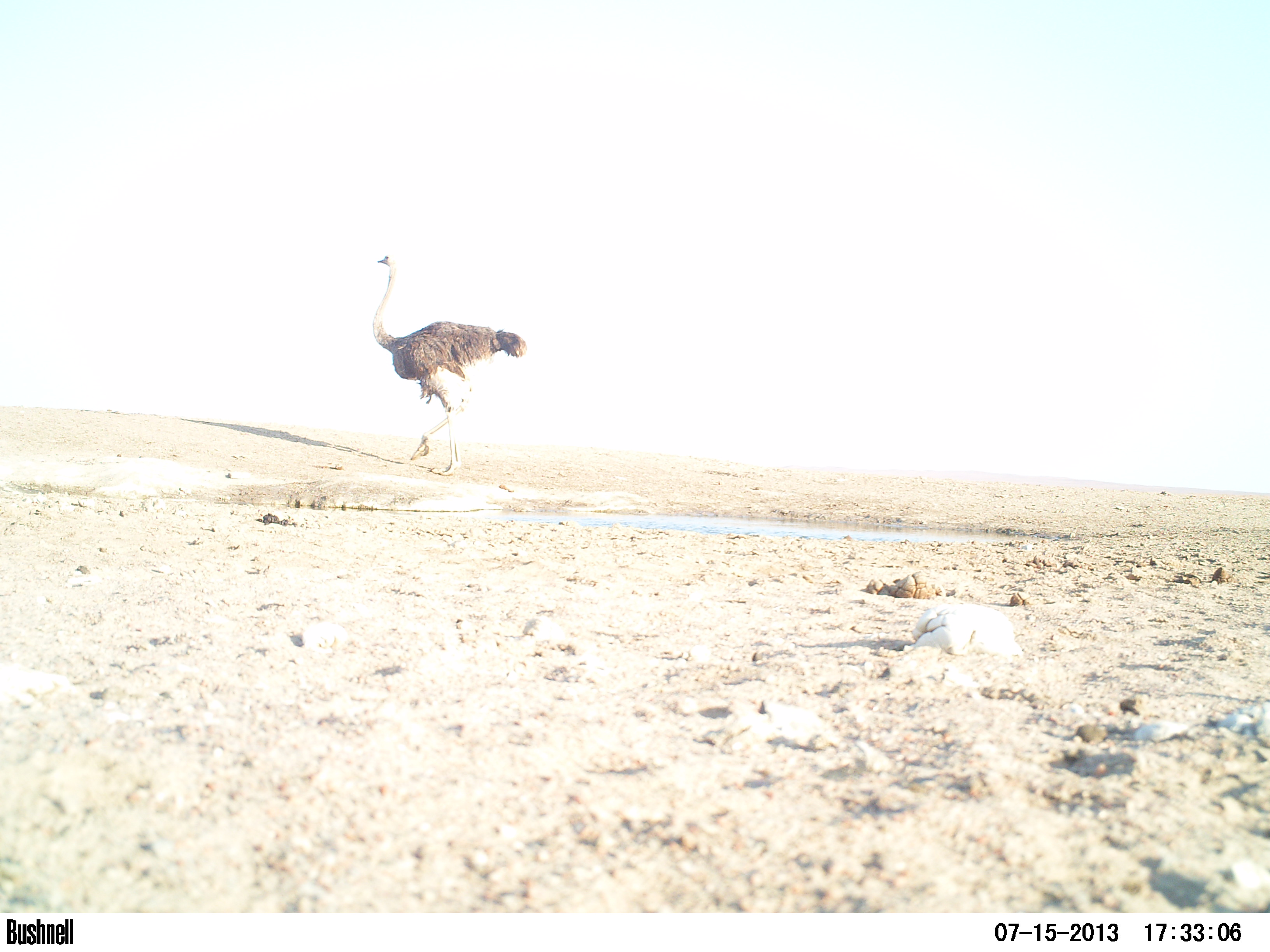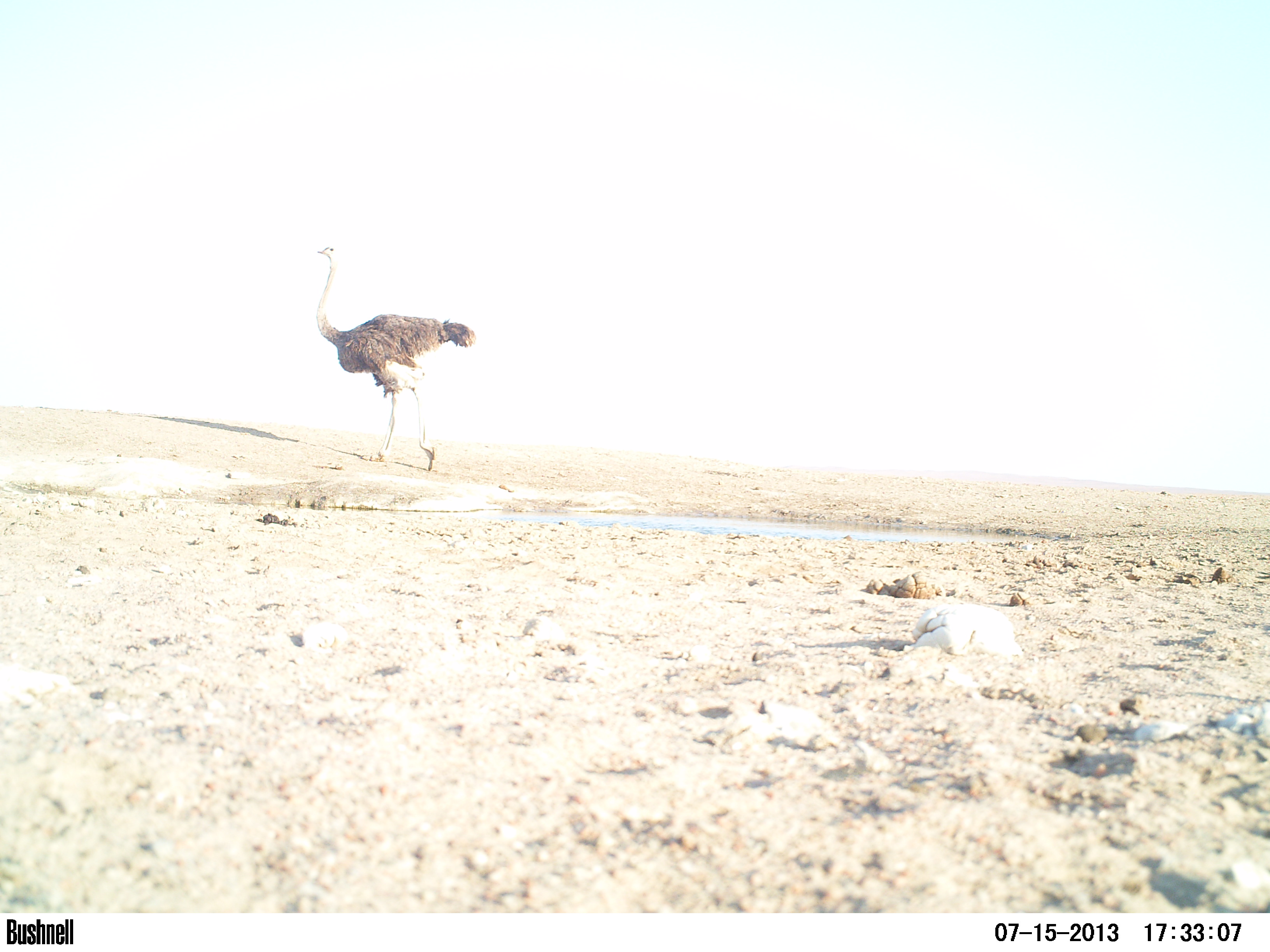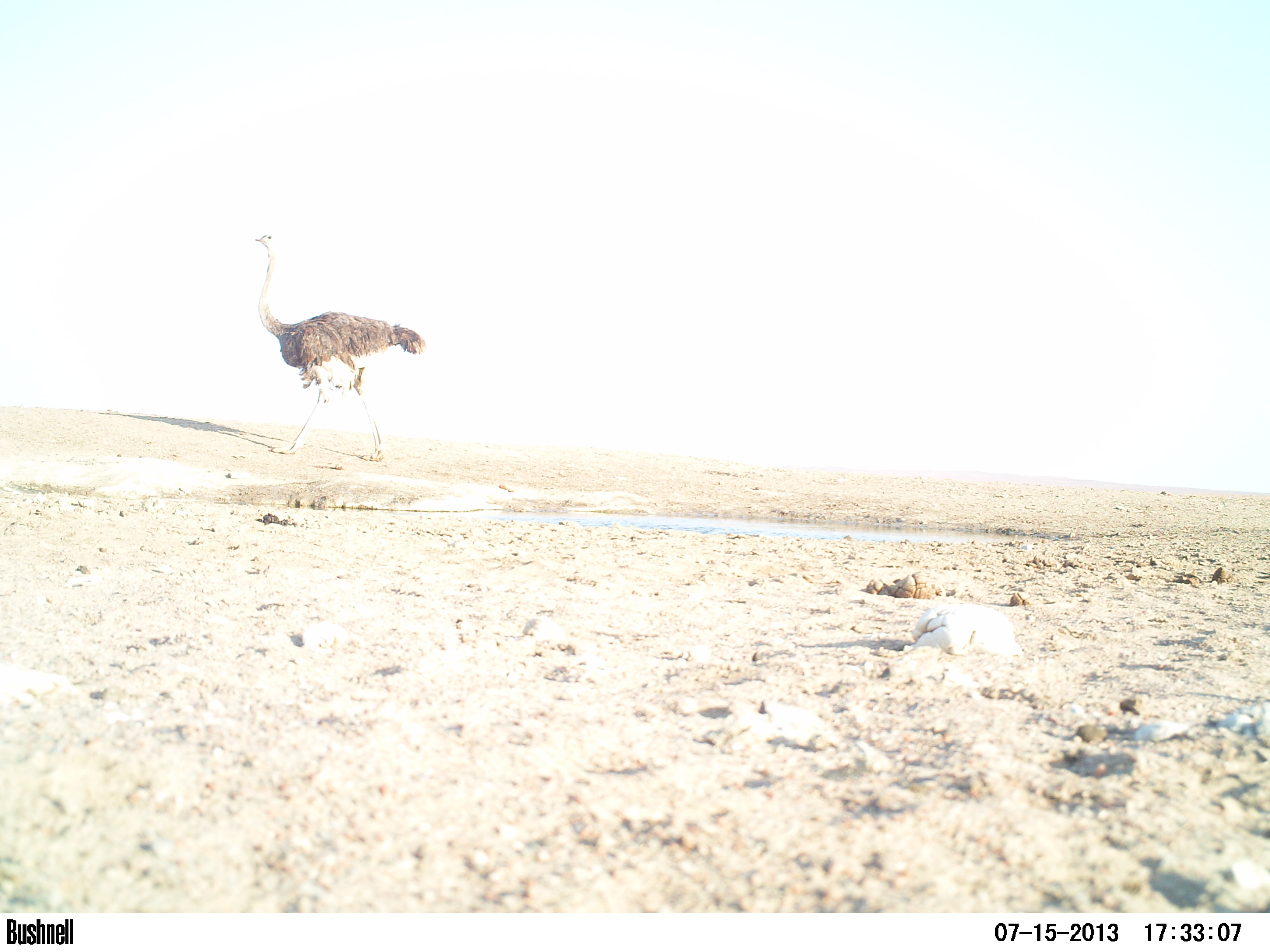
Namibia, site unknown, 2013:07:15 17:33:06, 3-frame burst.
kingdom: Animalia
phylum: Chordata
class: Aves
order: Struthioniformes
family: Struthionidae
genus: Struthio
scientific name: Struthio camelus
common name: common ostrich